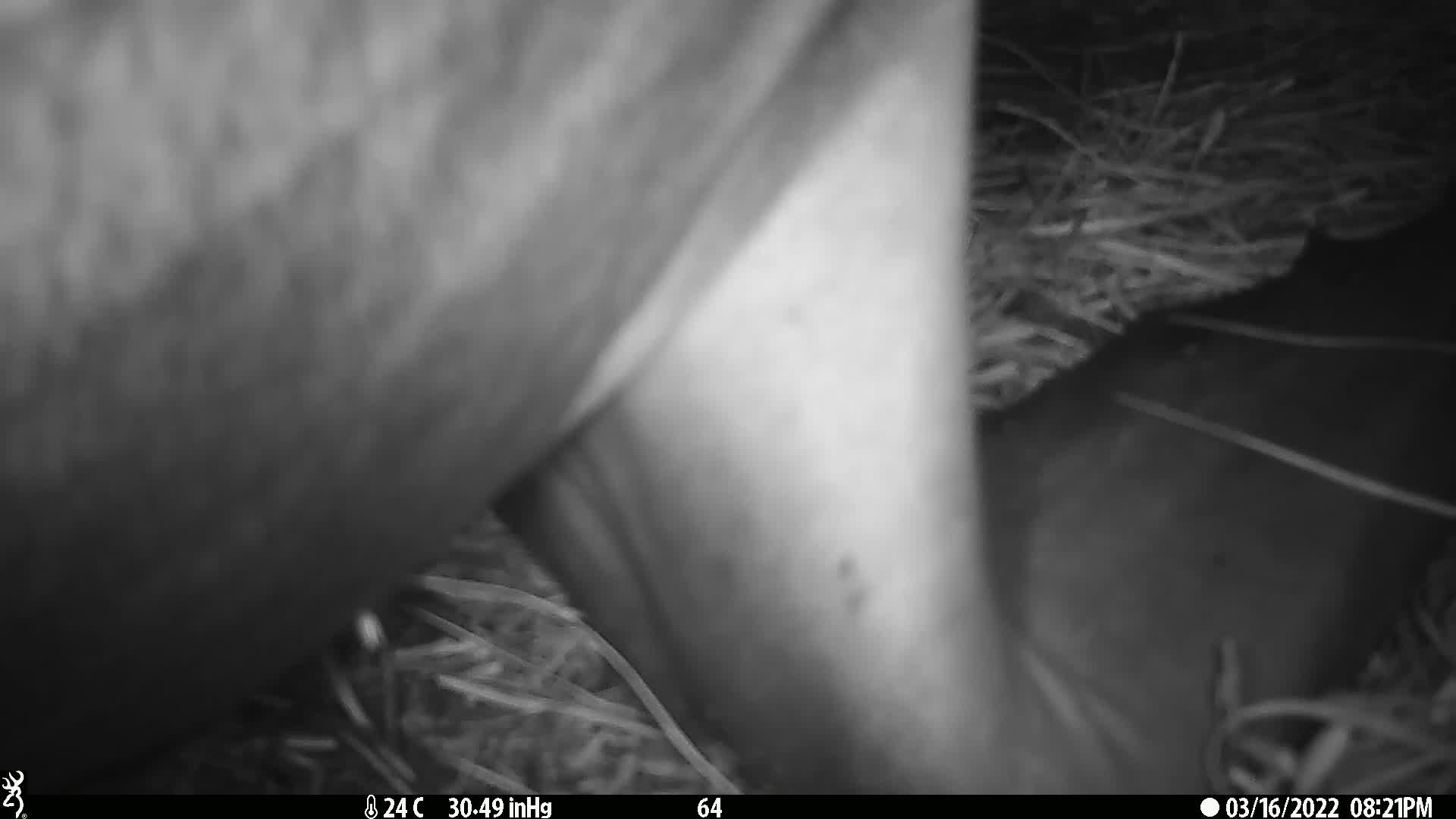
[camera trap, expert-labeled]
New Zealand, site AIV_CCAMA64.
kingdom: Animalia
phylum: Chordata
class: Mammalia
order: Carnivora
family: Otariidae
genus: Phocarctos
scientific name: Phocarctos hookeri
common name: new zealand sea lion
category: sealion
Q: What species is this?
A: Sealion (new zealand sea lion) (Phocarctos hookeri).